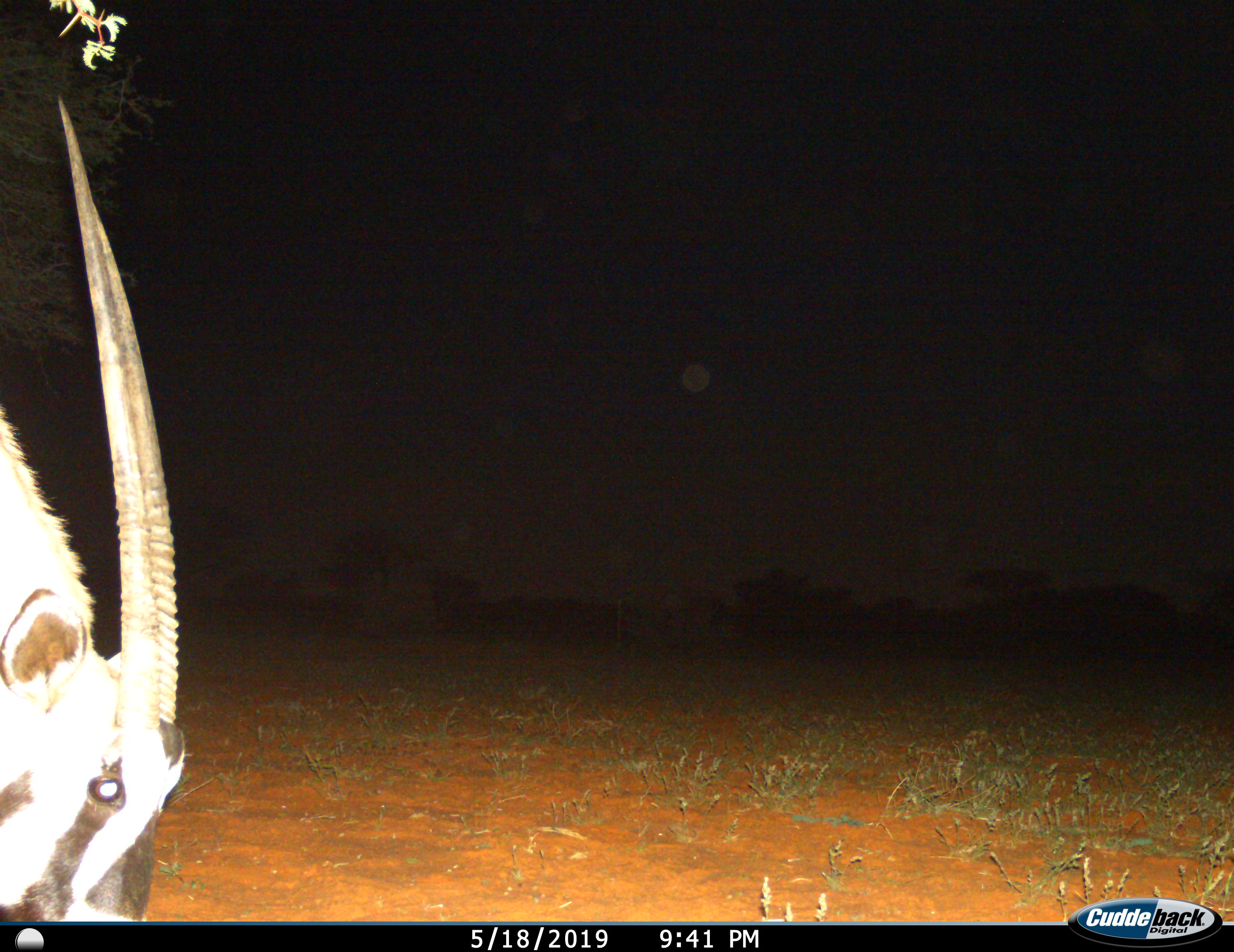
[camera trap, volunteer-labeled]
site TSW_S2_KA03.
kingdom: Animalia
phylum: Chordata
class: Mammalia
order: Artiodactyla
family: Bovidae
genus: Oryx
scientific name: Oryx gazella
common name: gemsbok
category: oryx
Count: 1.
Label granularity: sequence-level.